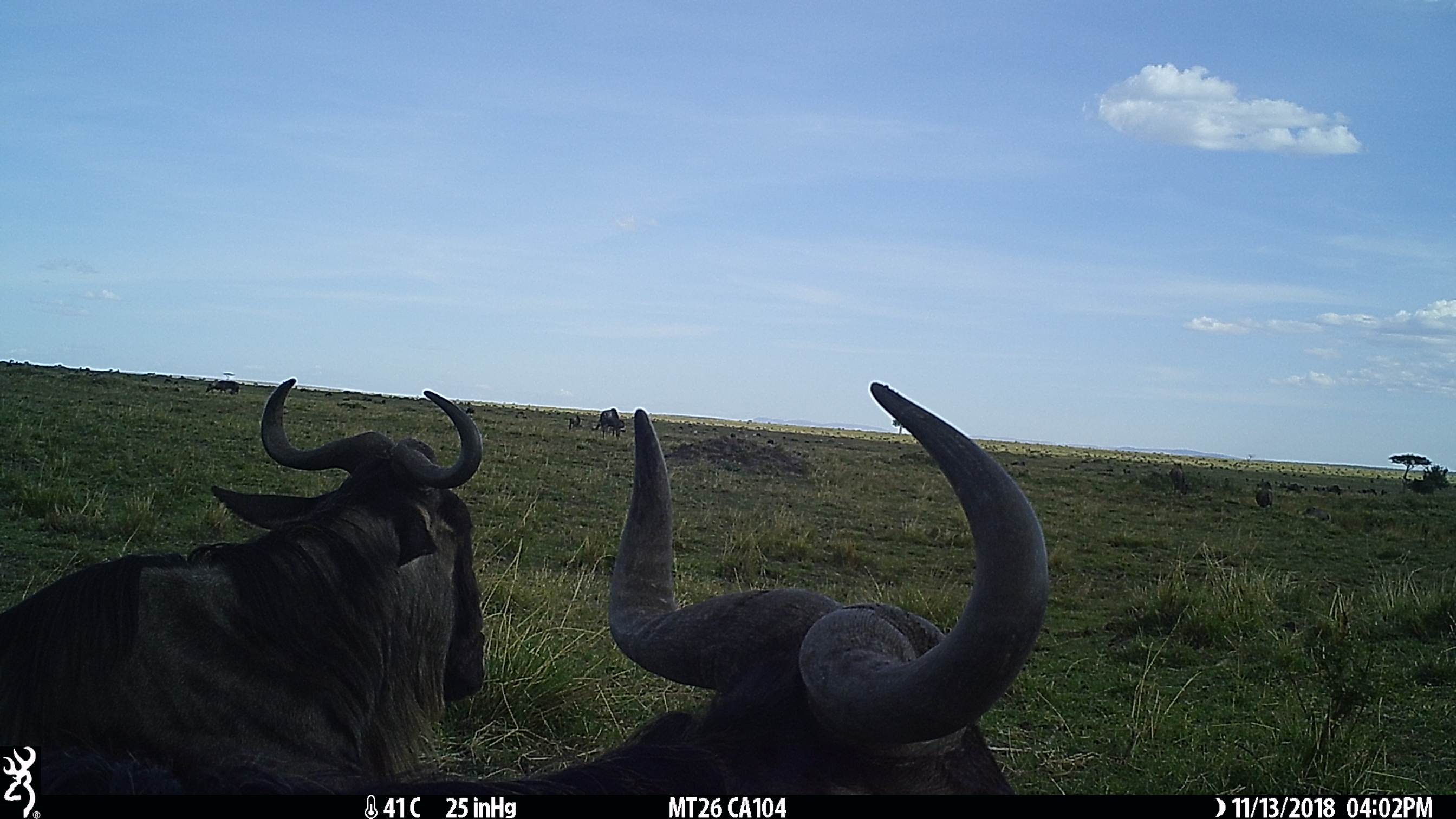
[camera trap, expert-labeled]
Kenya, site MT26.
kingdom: Animalia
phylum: Chordata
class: Mammalia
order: Artiodactyla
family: Bovidae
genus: Connochaetes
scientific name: Connochaetes taurinus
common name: blue wildebeest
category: wildebeest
Wildebeest (blue wildebeest) (Connochaetes taurinus).